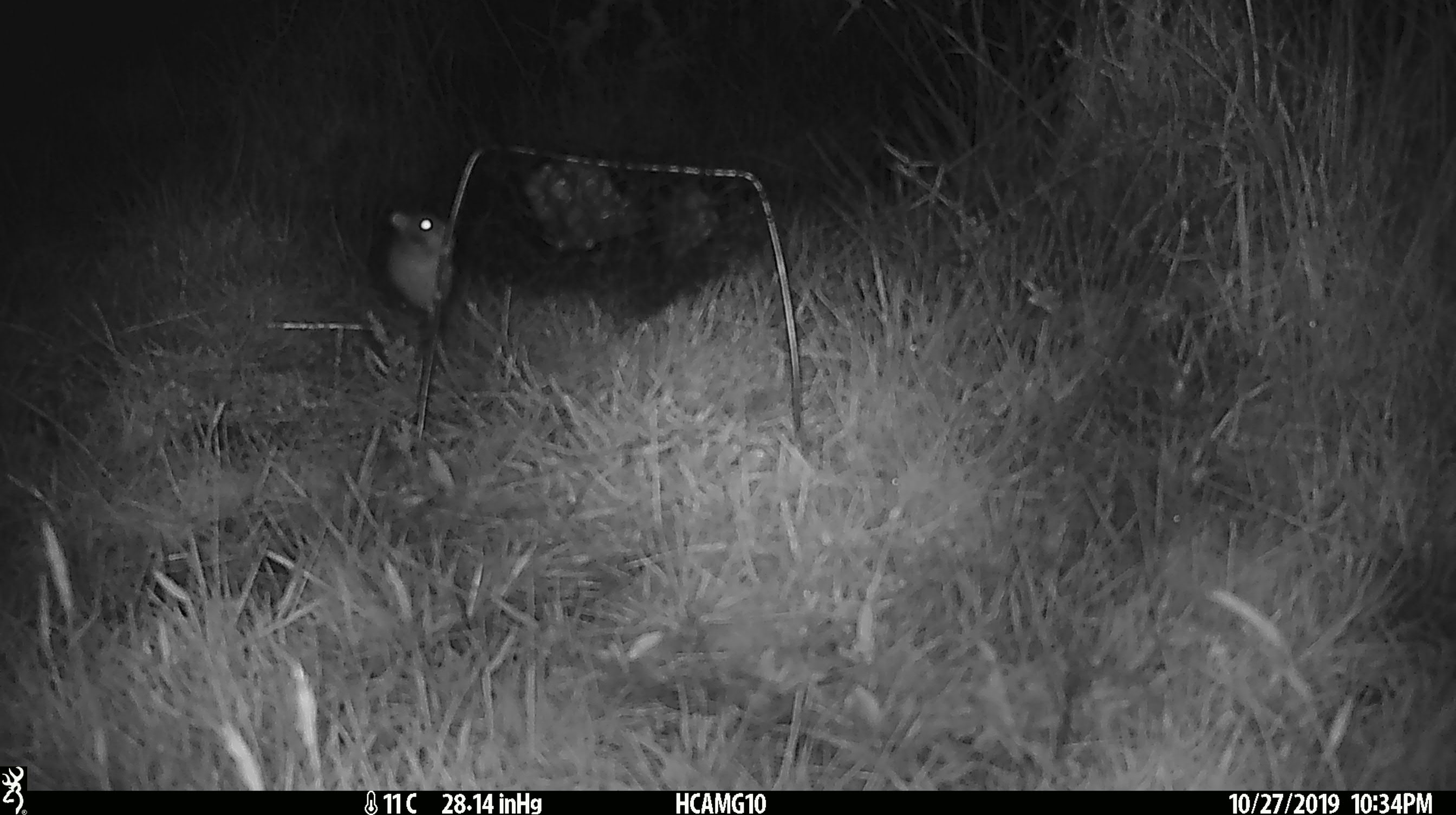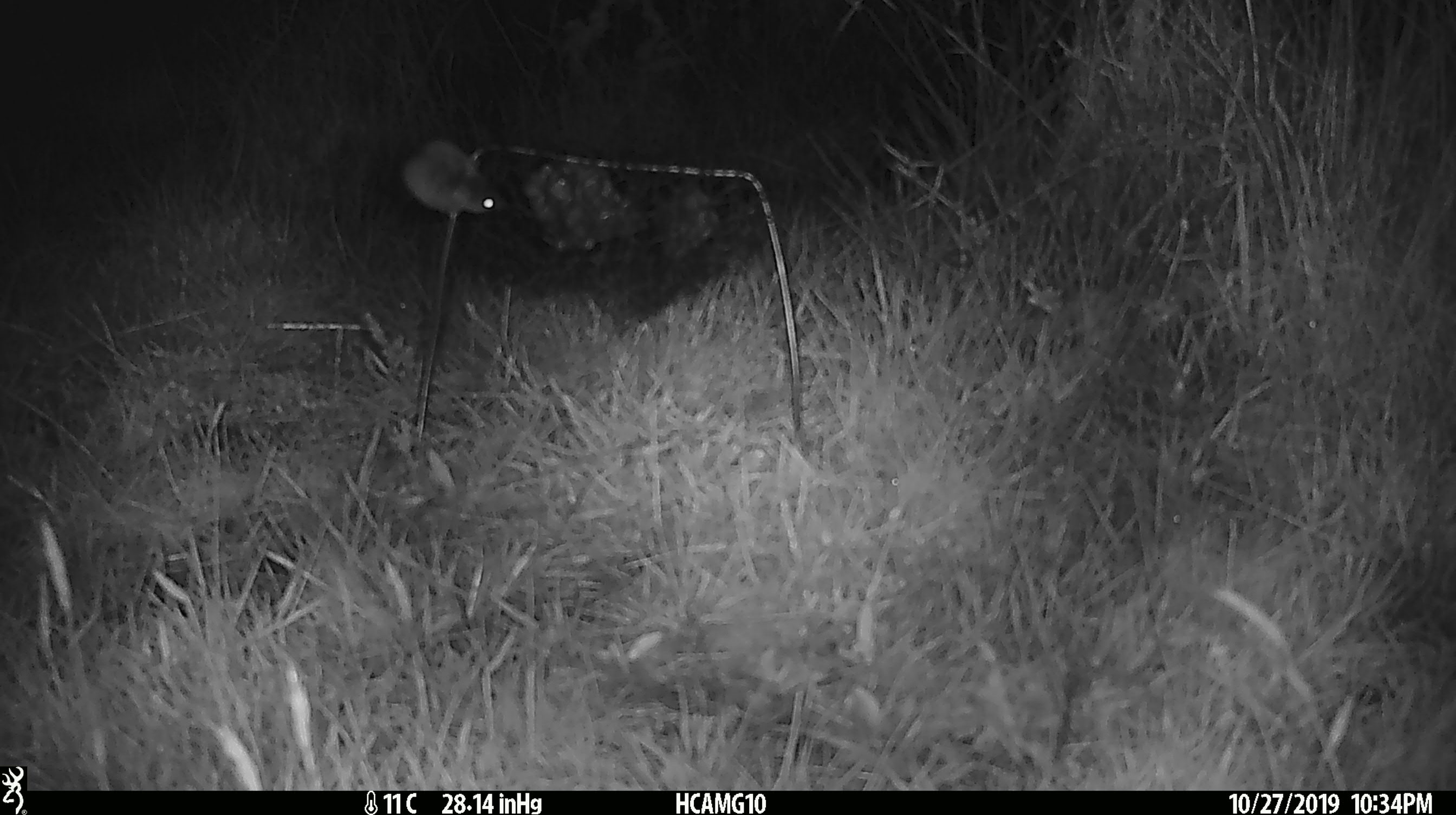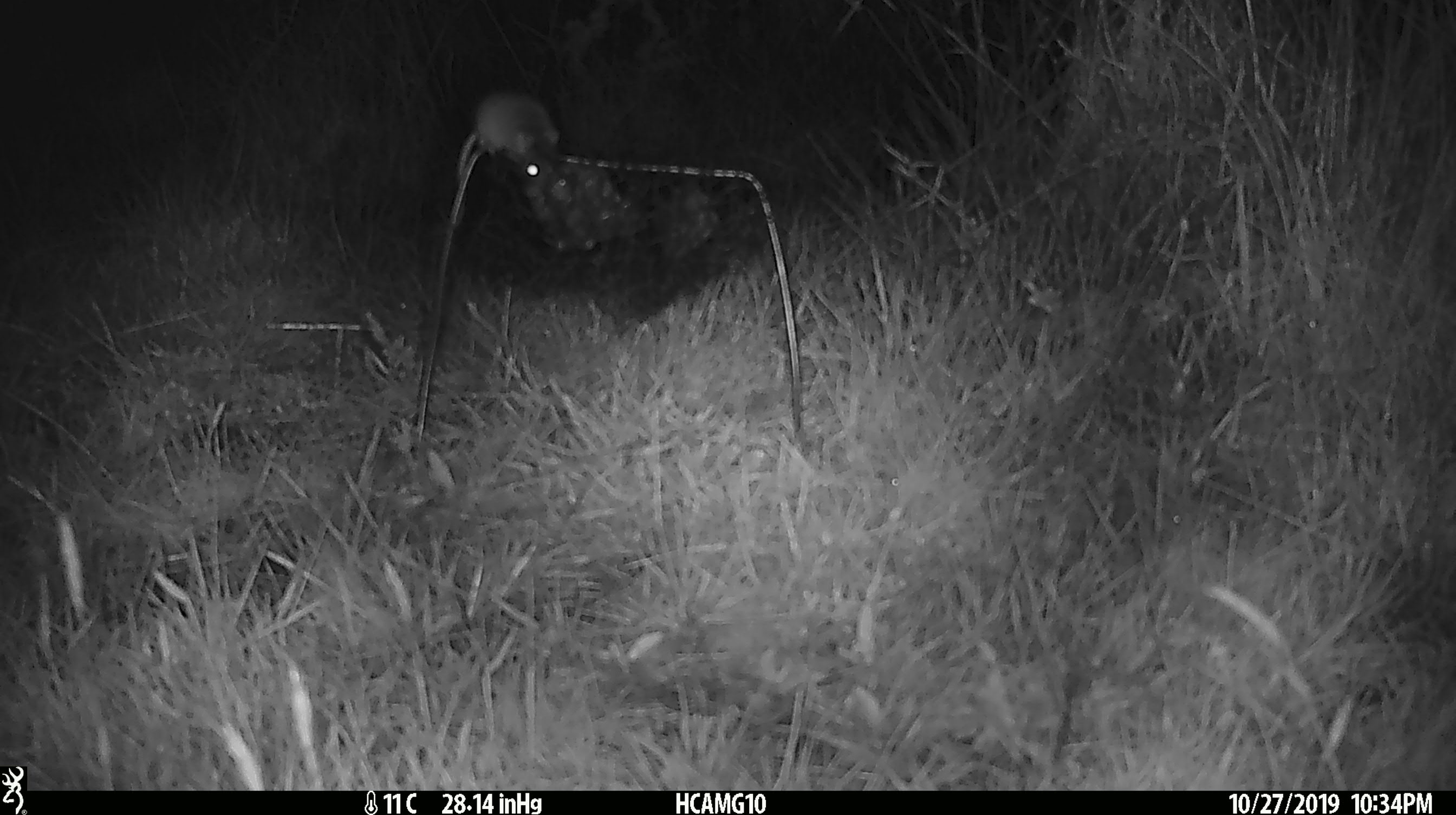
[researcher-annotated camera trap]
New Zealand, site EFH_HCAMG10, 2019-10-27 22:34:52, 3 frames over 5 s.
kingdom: Animalia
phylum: Chordata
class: Mammalia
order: Rodentia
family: Muridae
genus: Mus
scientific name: Mus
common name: mouse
Mouse (Mus).